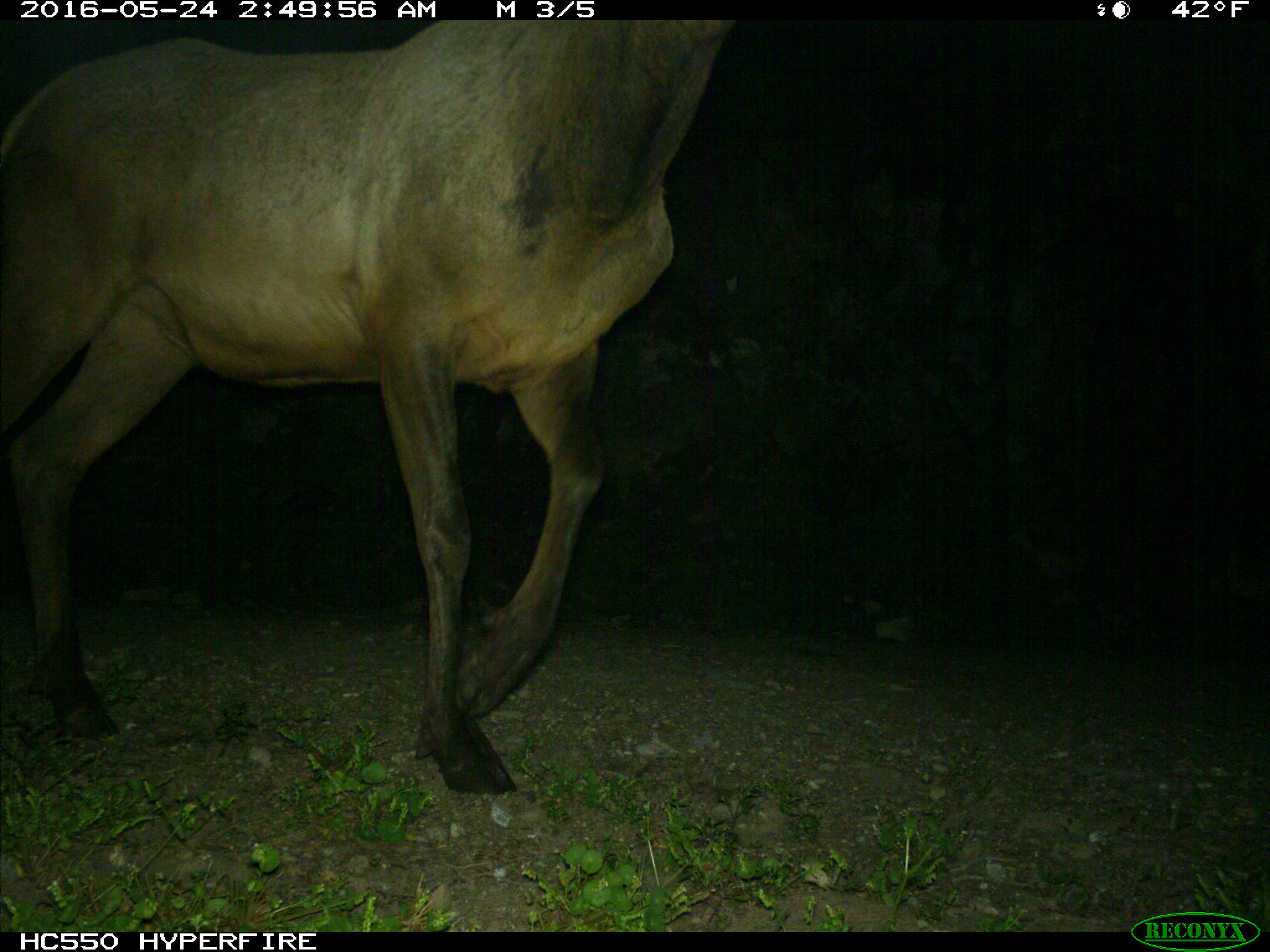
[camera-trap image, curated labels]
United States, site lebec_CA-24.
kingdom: Animalia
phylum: Chordata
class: Mammalia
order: Artiodactyla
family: Cervidae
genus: Cervus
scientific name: Cervus canadensis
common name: elk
Cervus canadensis (elk).